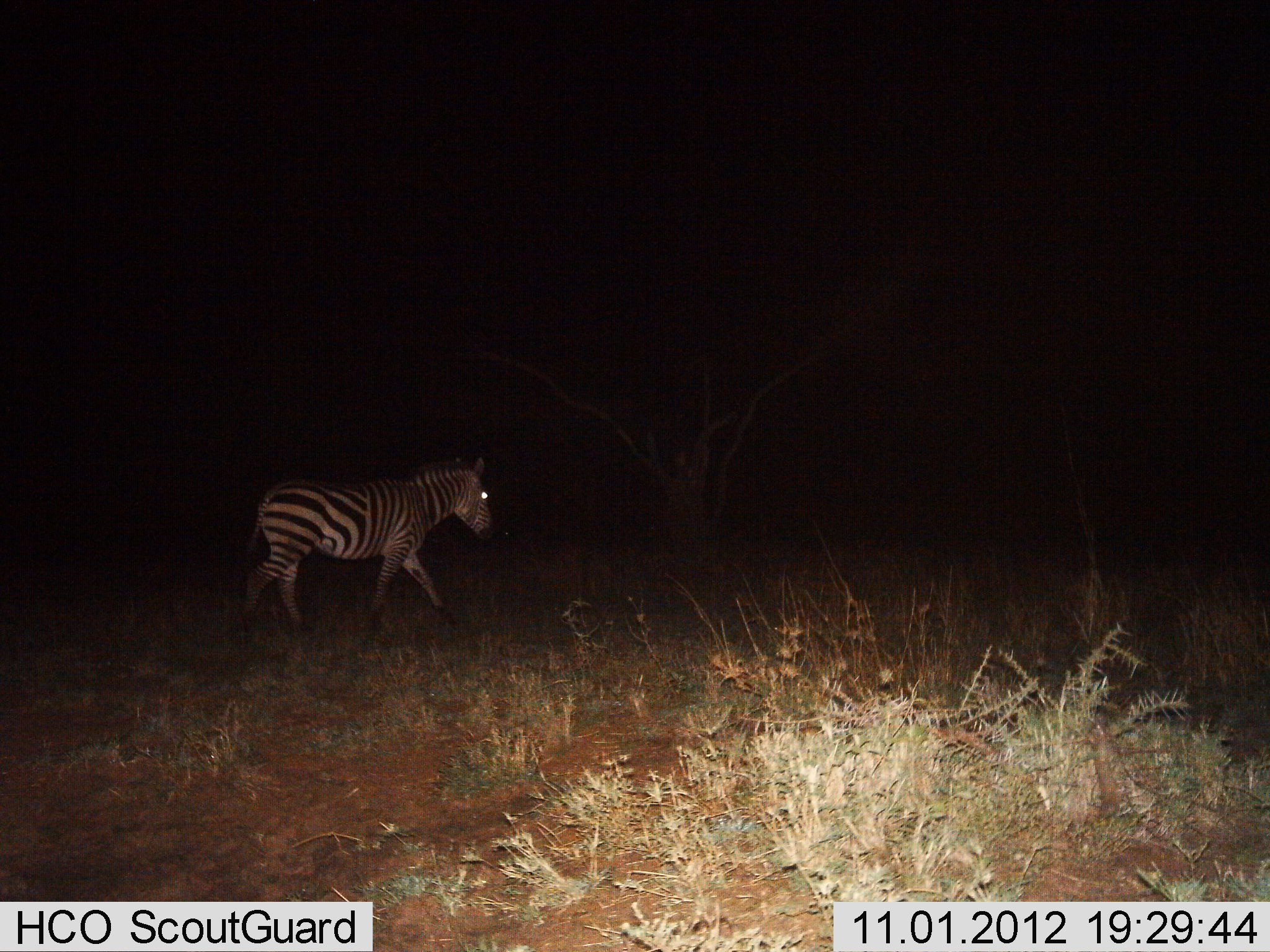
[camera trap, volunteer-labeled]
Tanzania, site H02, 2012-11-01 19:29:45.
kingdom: Animalia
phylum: Chordata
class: Mammalia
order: Perissodactyla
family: Equidae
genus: Equus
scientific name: Equus quagga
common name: plains zebra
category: zebra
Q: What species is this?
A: Zebra (plains zebra) (Equus quagga).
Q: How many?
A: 1.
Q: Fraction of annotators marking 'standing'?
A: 10%.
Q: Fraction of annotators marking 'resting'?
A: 0%.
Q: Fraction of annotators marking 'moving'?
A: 90%.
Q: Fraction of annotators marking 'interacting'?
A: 0%.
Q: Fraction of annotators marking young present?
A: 0%.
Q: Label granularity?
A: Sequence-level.